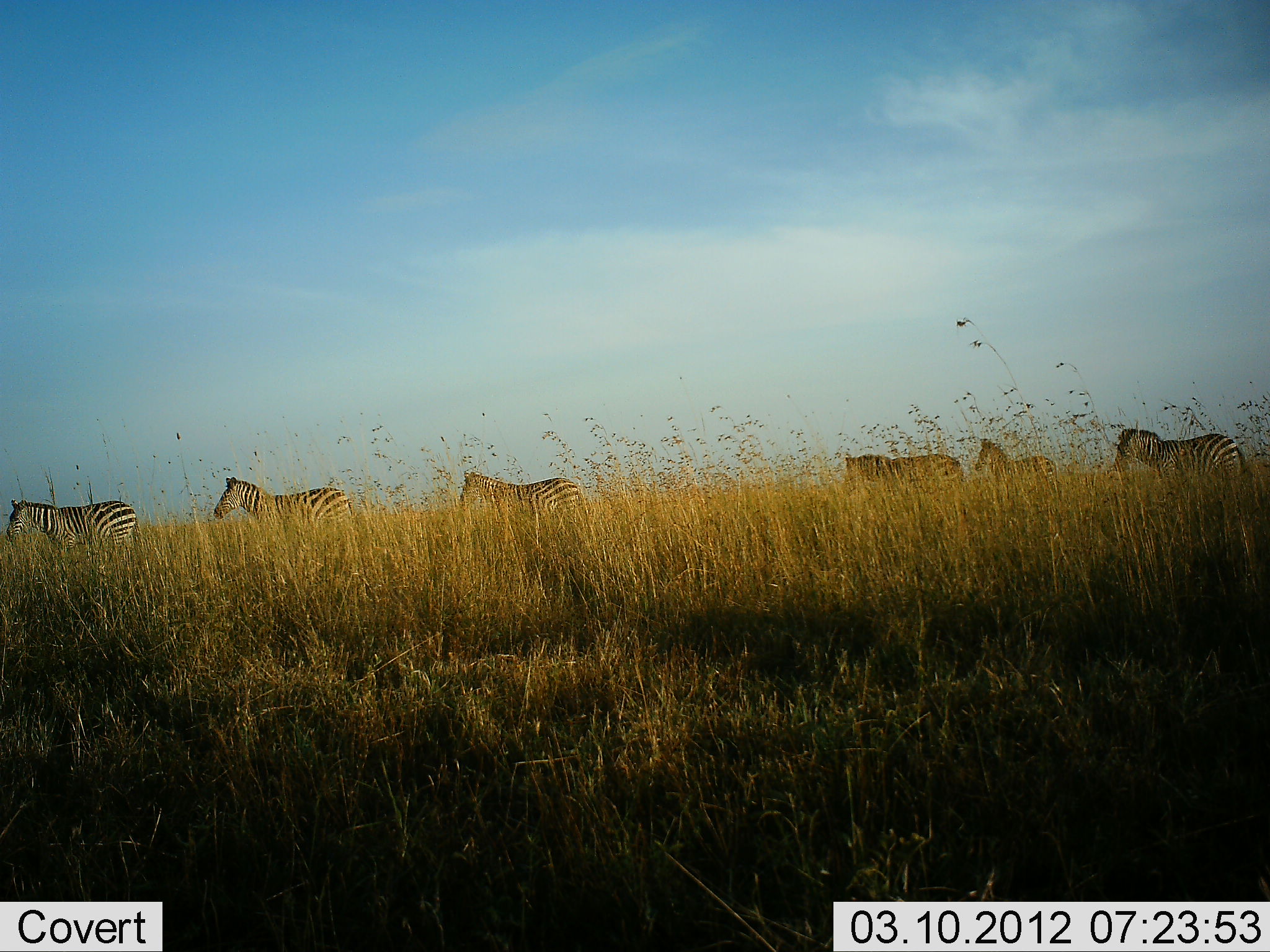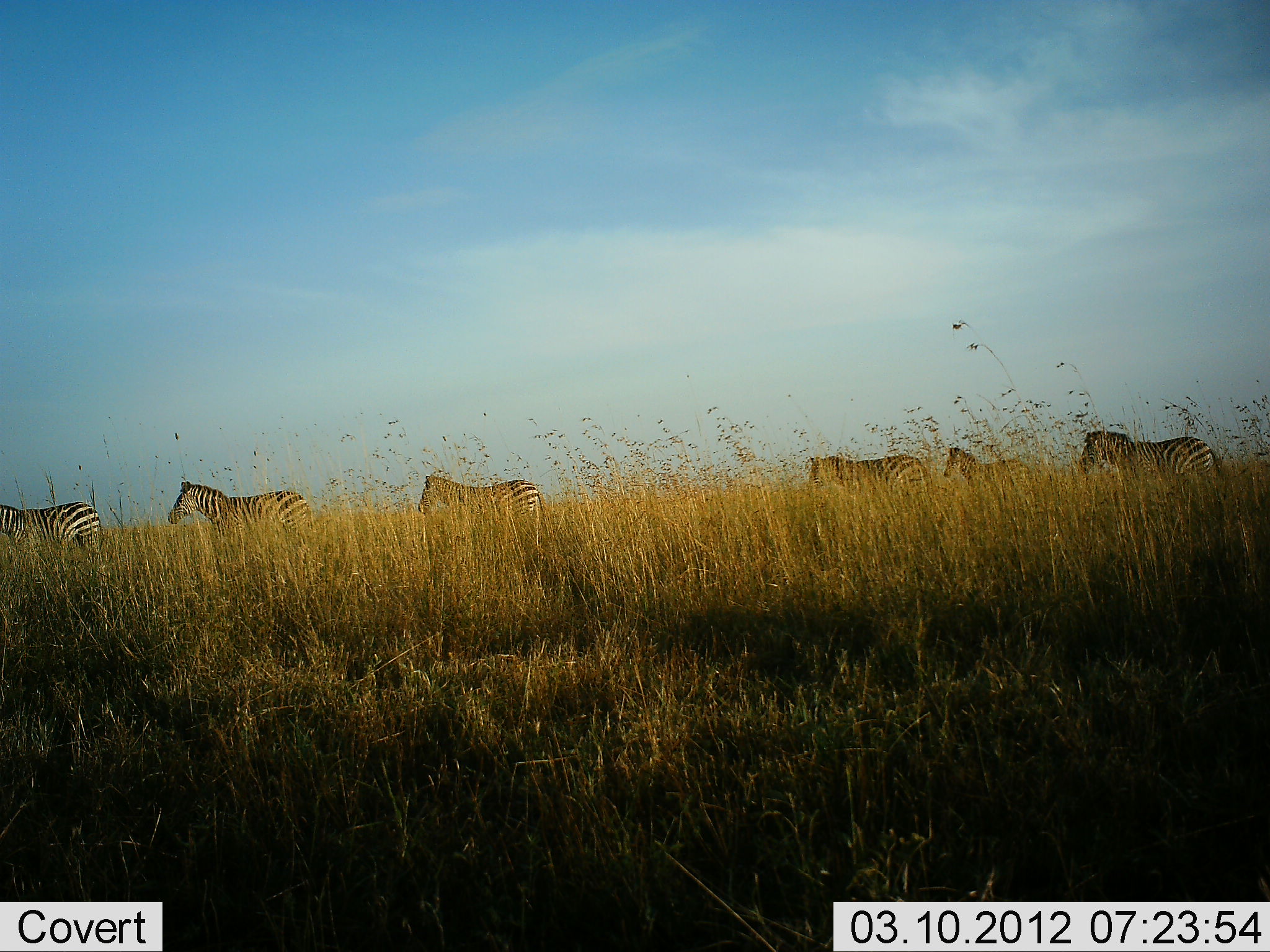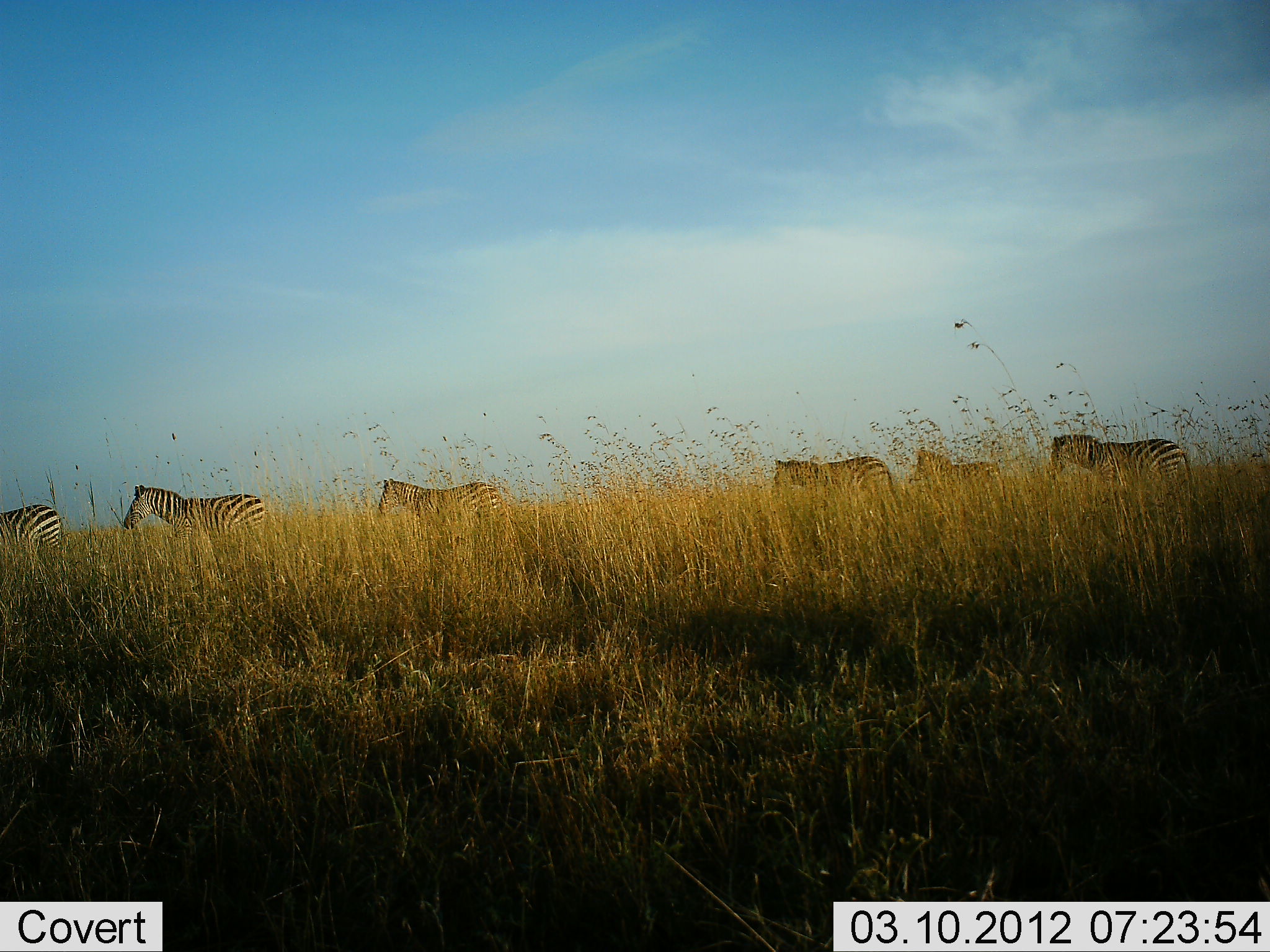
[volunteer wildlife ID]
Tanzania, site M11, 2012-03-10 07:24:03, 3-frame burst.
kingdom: Animalia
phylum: Chordata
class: Mammalia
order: Perissodactyla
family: Equidae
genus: Equus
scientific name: Equus quagga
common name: plains zebra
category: zebra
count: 6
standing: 0%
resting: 0%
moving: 100%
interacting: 0%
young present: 14%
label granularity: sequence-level